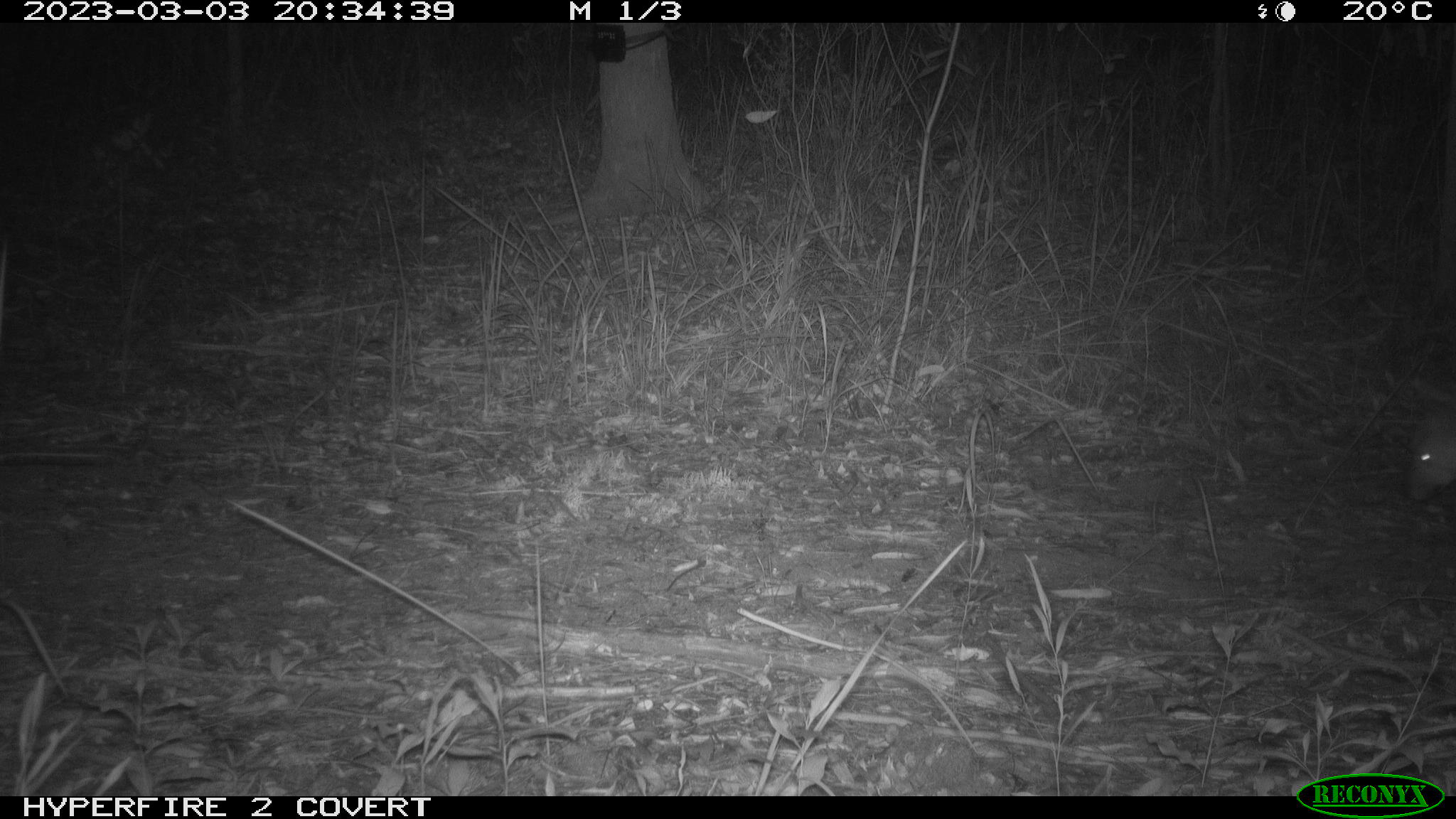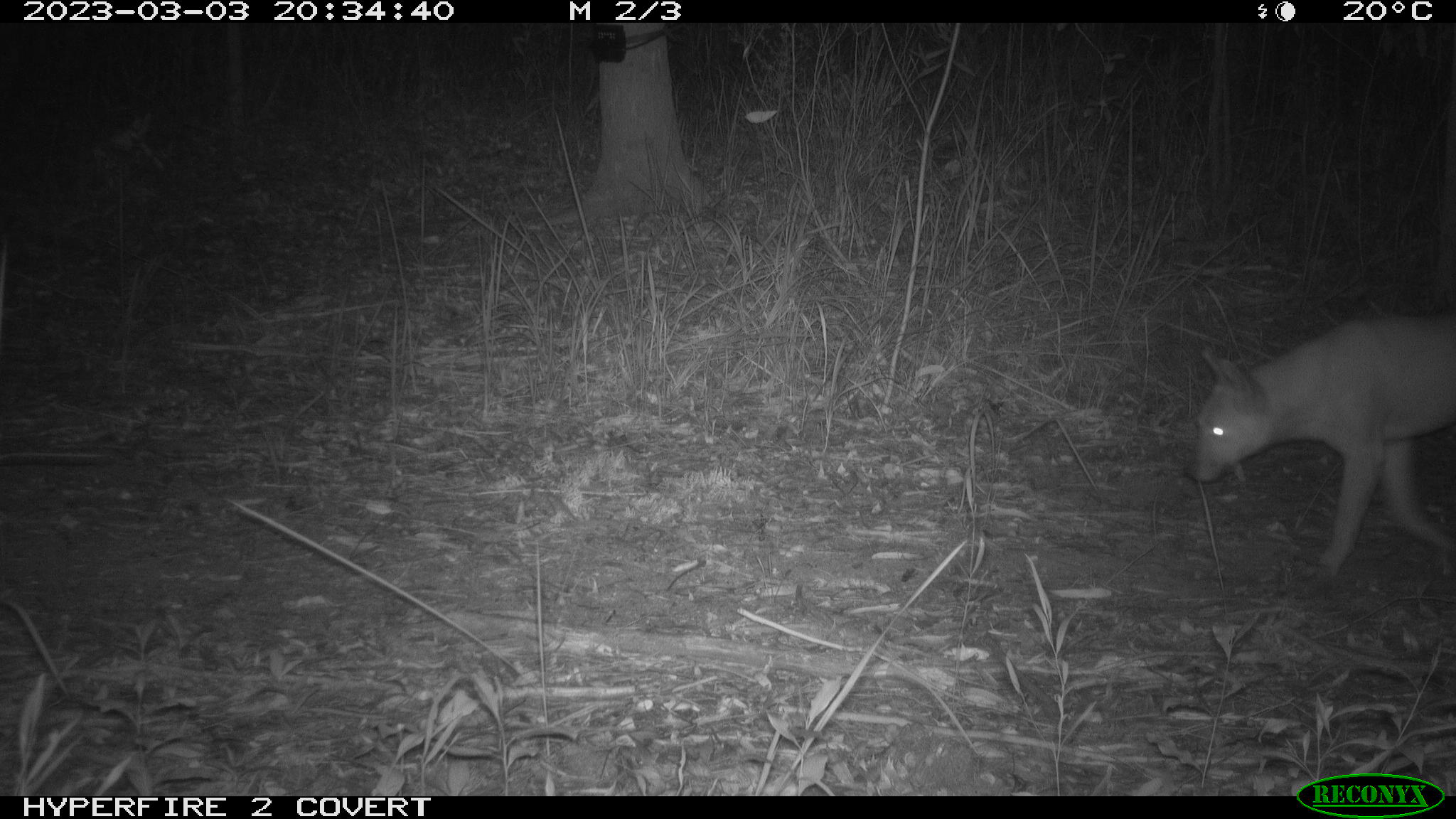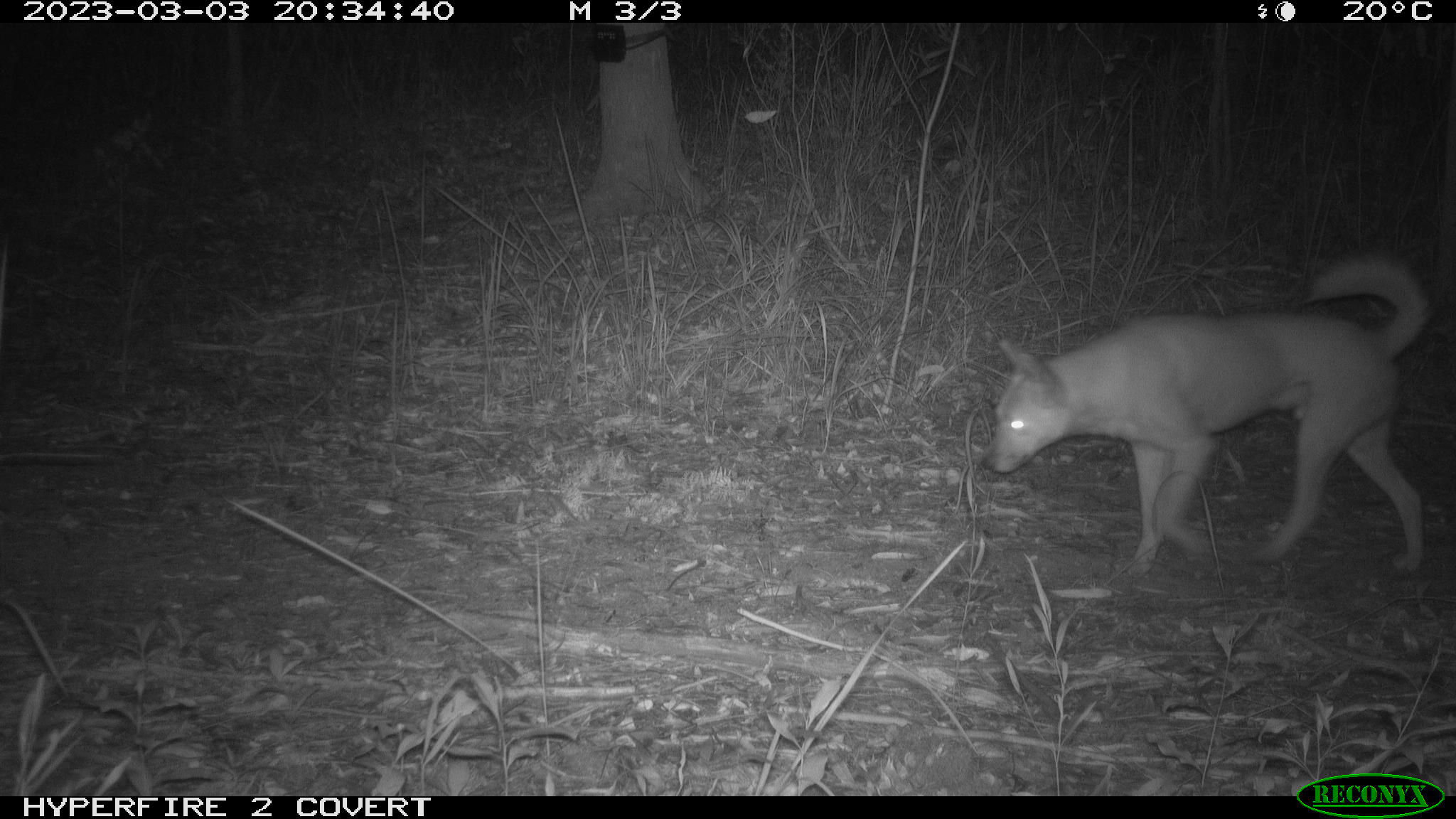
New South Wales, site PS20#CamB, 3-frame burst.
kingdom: Animalia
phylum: Chordata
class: Mammalia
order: Carnivora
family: Canidae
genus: Canis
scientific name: Canis familiaris dingo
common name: dingo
Dingo (Canis familiaris dingo).